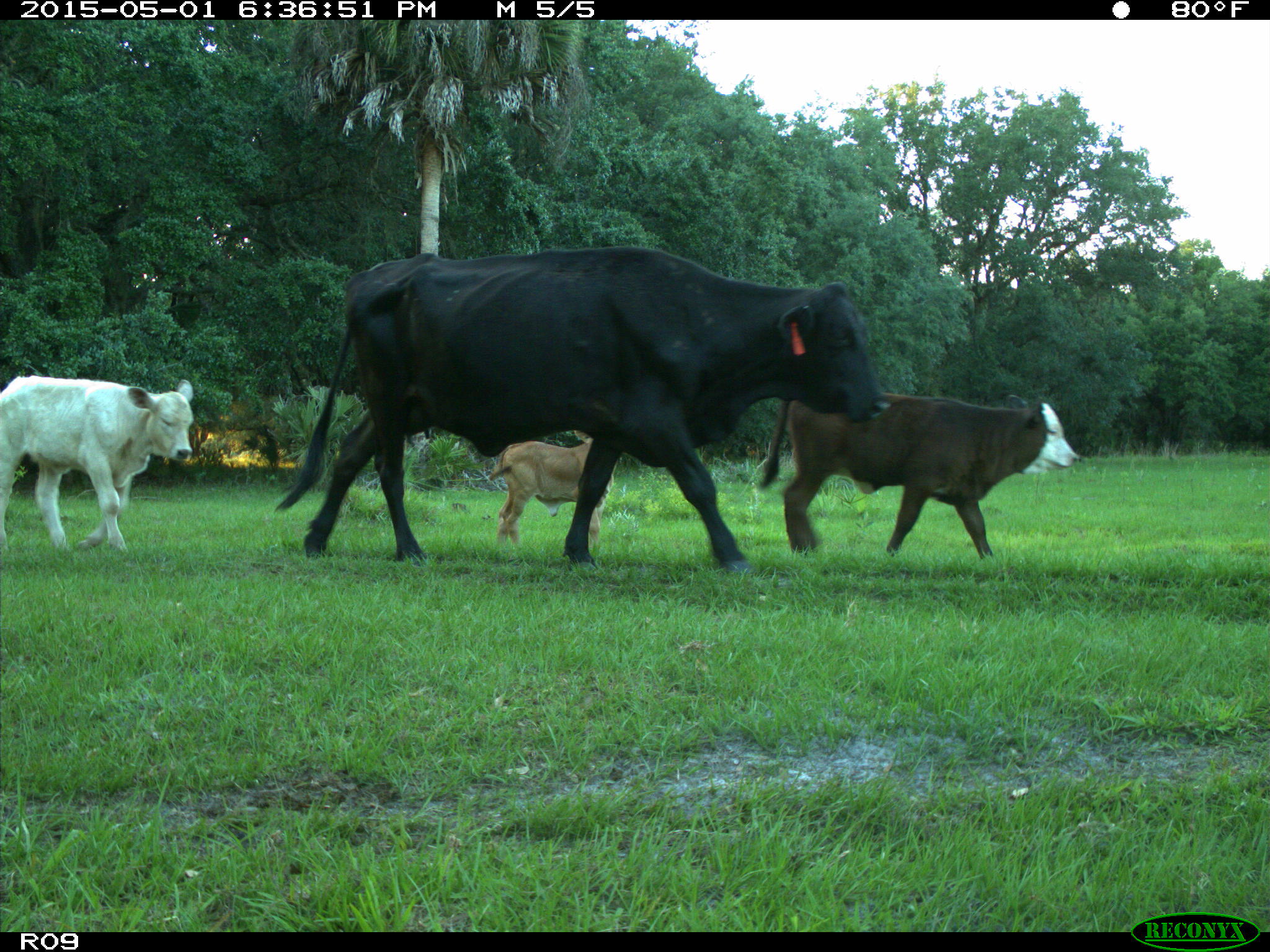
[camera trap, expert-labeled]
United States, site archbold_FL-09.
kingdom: Animalia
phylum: Chordata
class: Mammalia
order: Artiodactyla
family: Bovidae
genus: Bos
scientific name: Bos taurus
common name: domestic cow